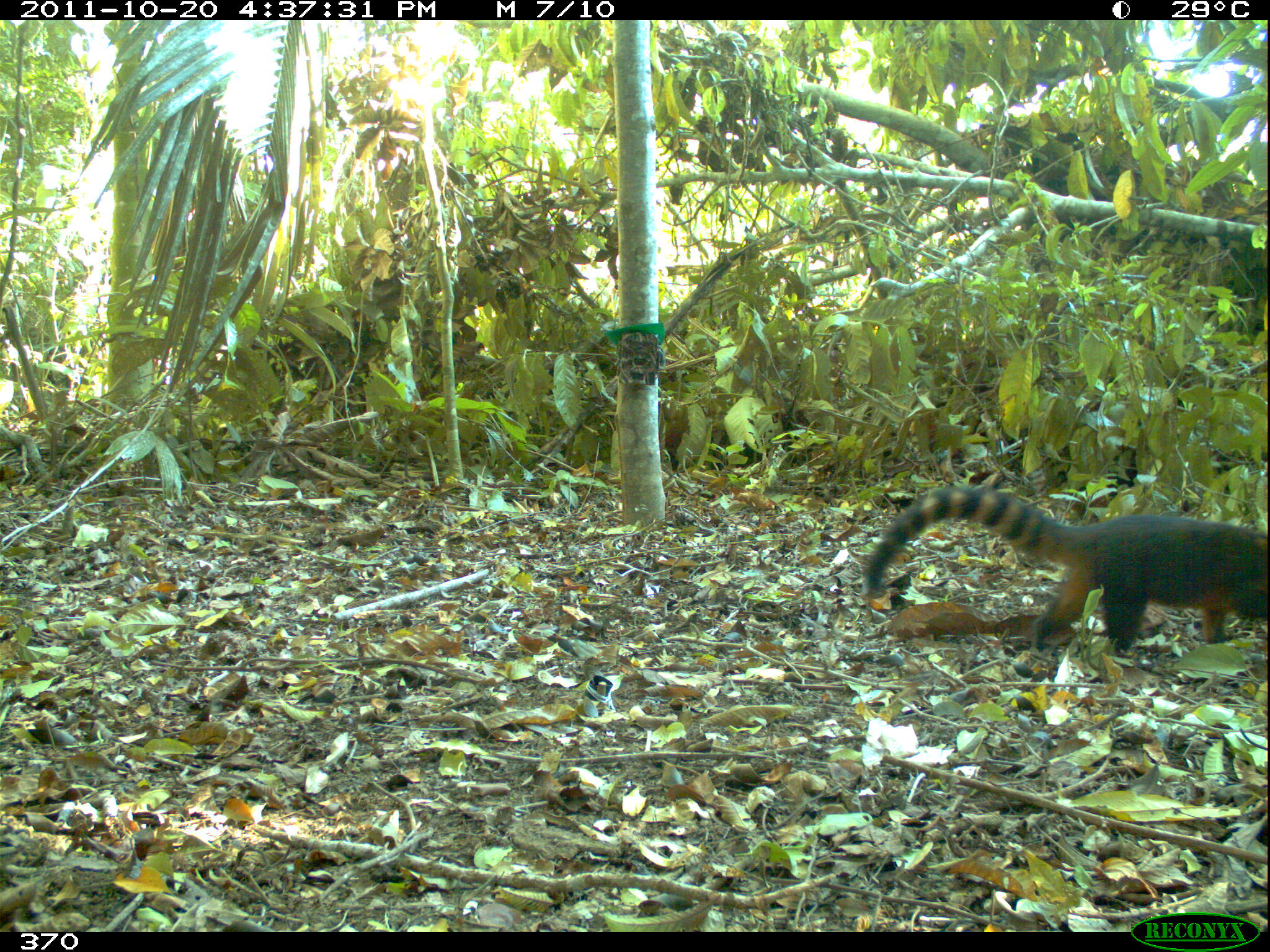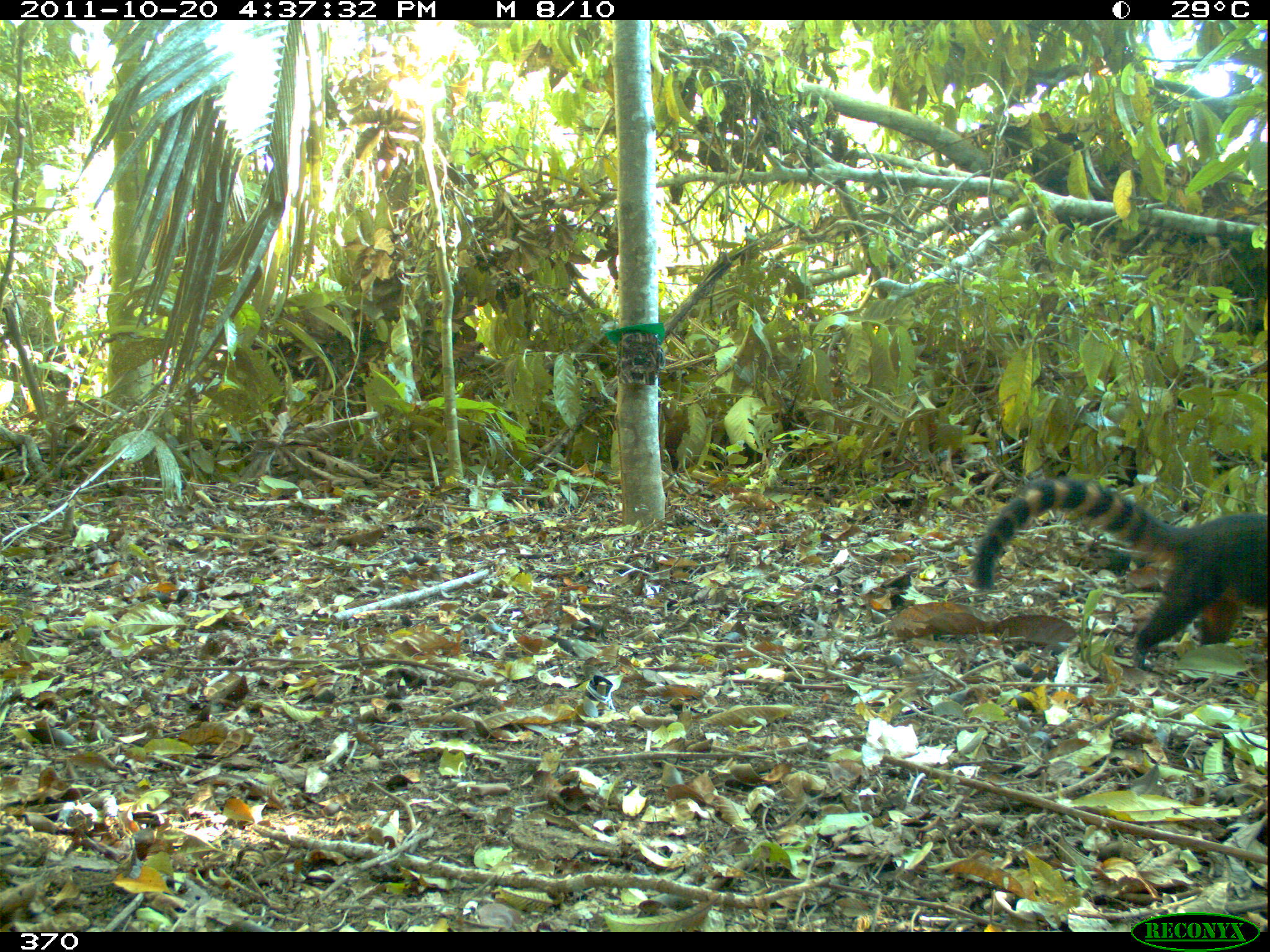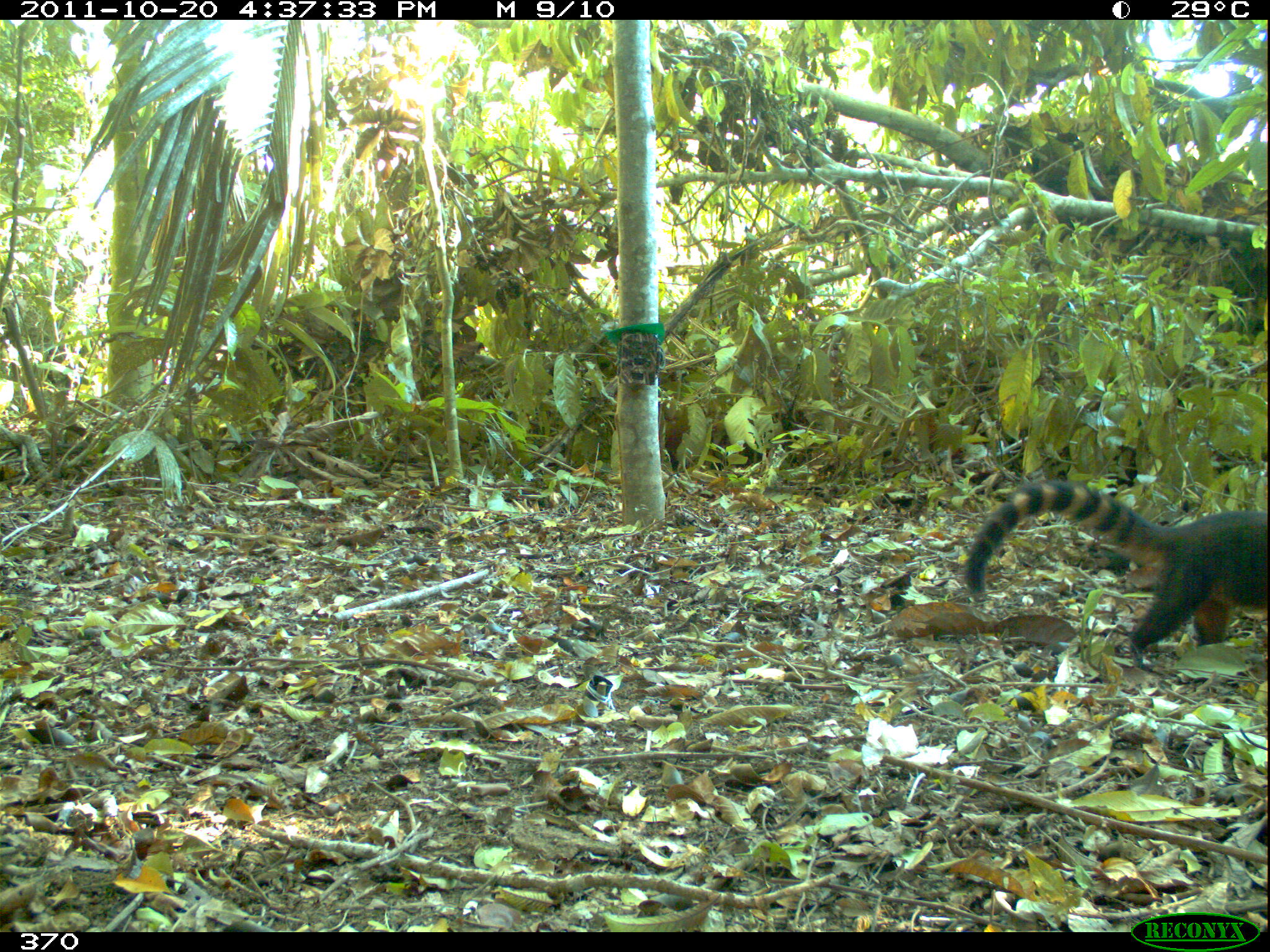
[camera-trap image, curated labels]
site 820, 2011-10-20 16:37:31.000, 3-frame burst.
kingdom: Animalia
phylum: Chordata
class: Mammalia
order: Carnivora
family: Procyonidae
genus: Nasua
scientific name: Nasua nasua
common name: south american coati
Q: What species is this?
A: Nasua nasua (south american coati).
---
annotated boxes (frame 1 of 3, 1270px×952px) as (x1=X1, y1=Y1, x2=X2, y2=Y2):
nasua nasua: (x1=865, y1=481, x2=1267, y2=664)